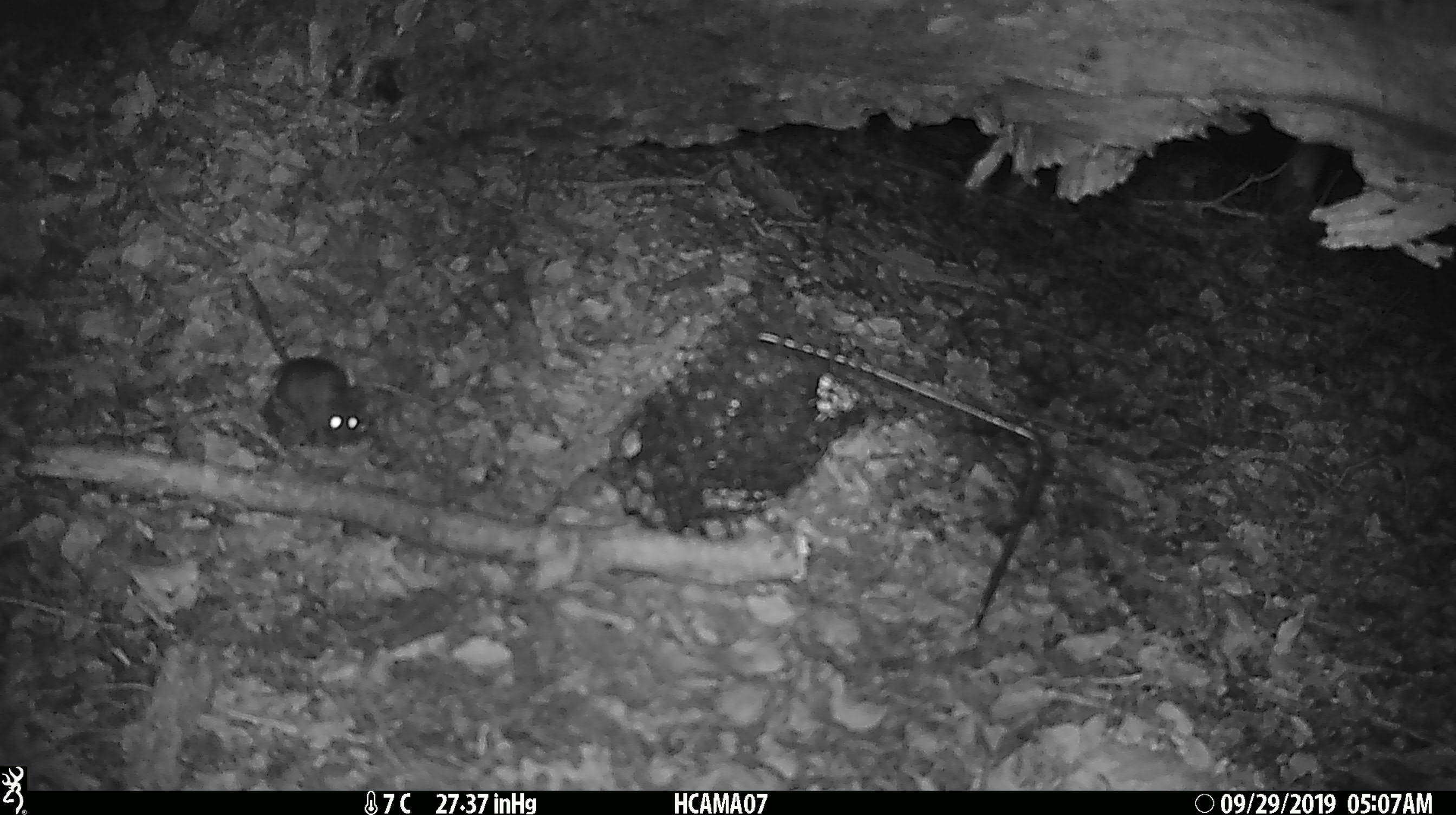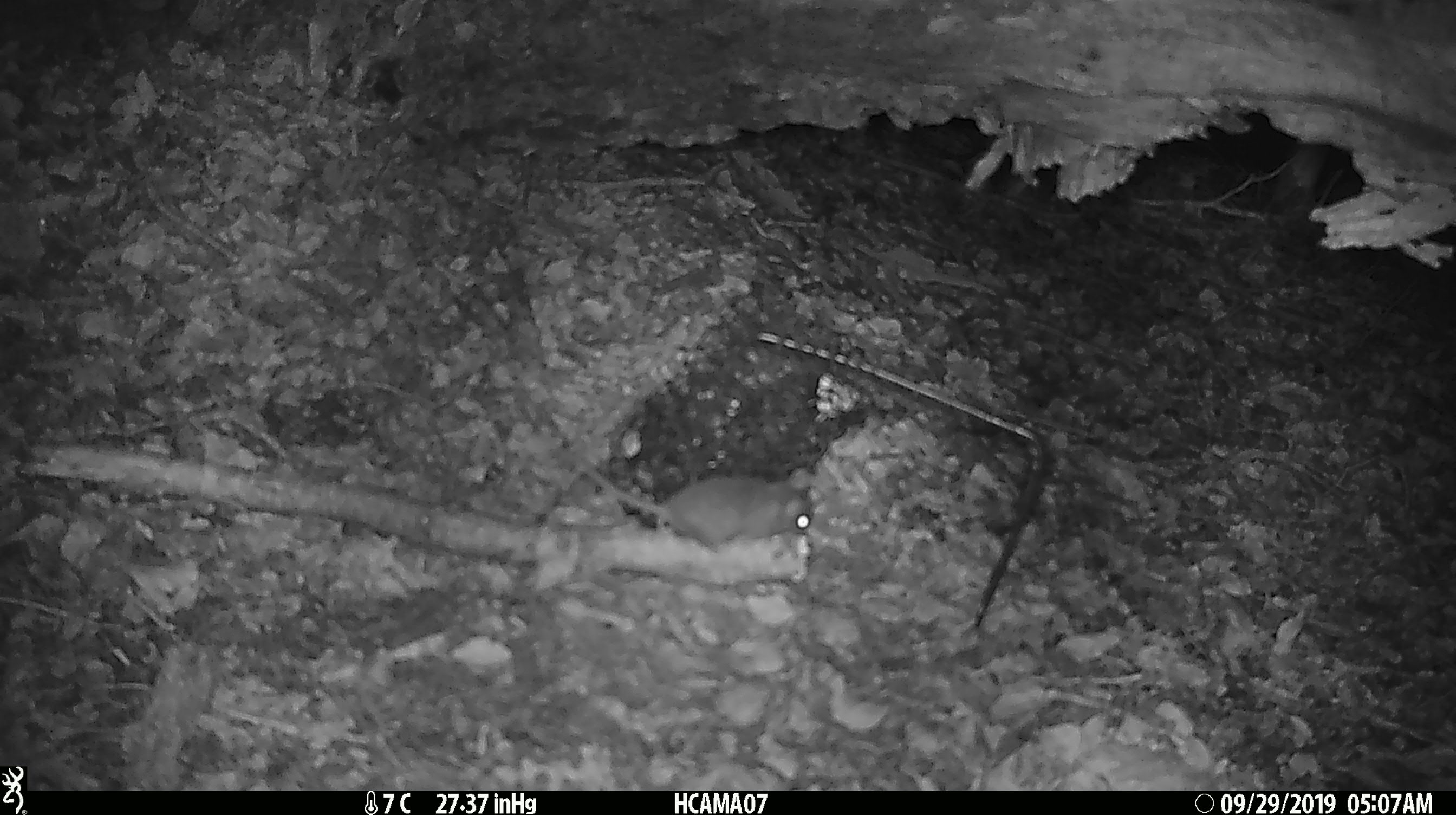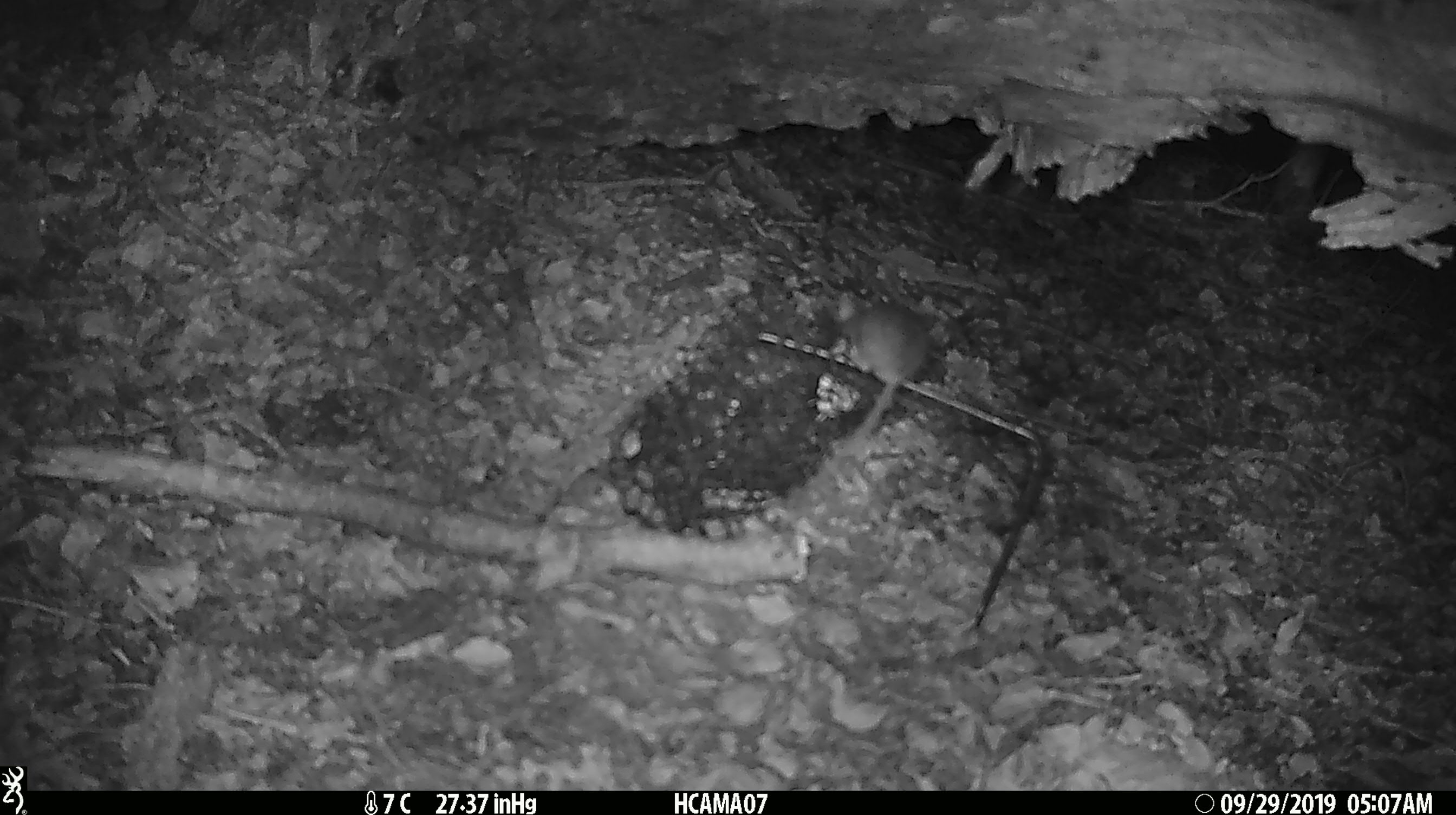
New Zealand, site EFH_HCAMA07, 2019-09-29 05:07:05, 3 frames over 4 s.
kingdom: Animalia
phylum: Chordata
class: Mammalia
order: Rodentia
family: Muridae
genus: Mus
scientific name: Mus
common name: mouse